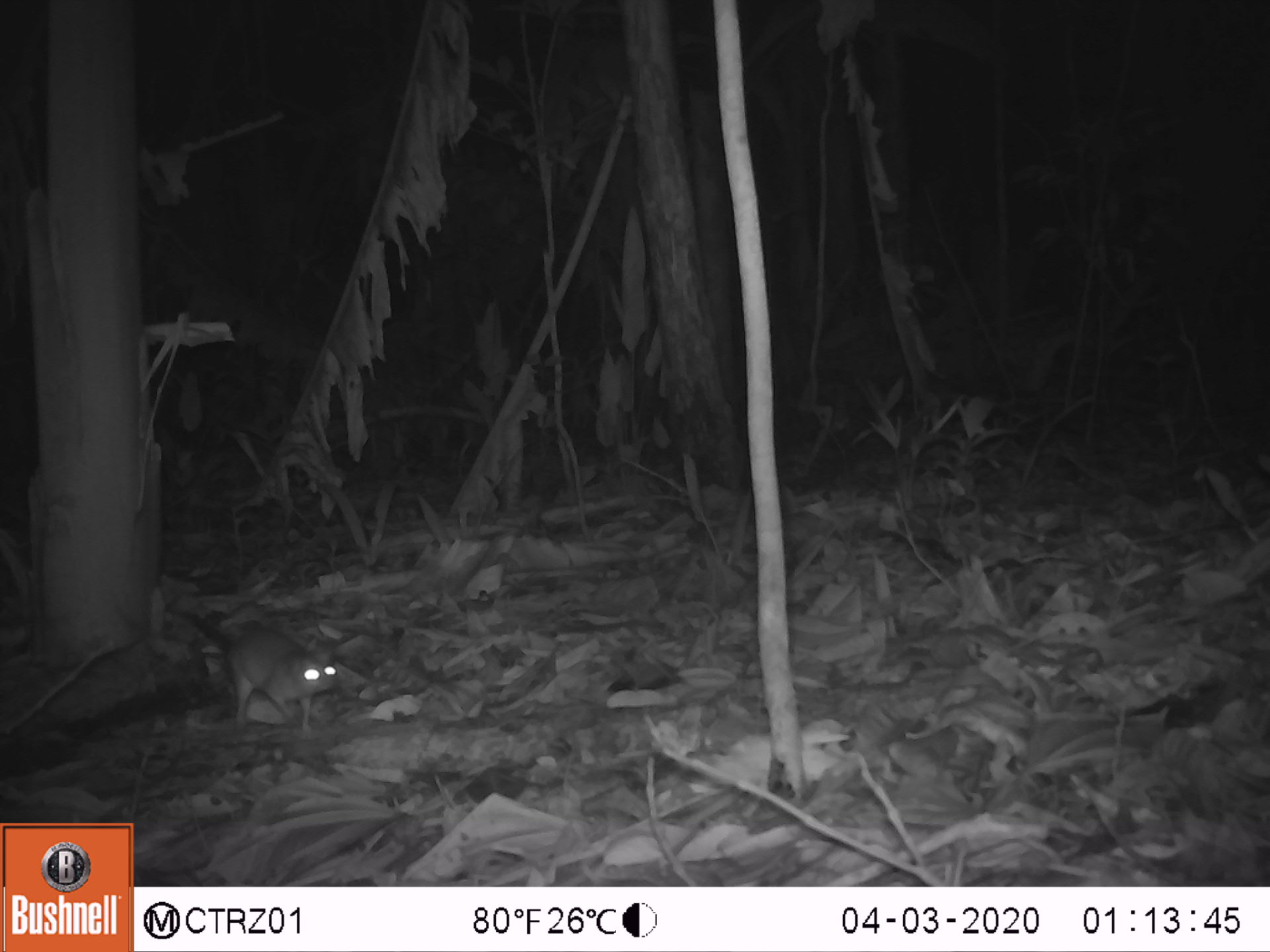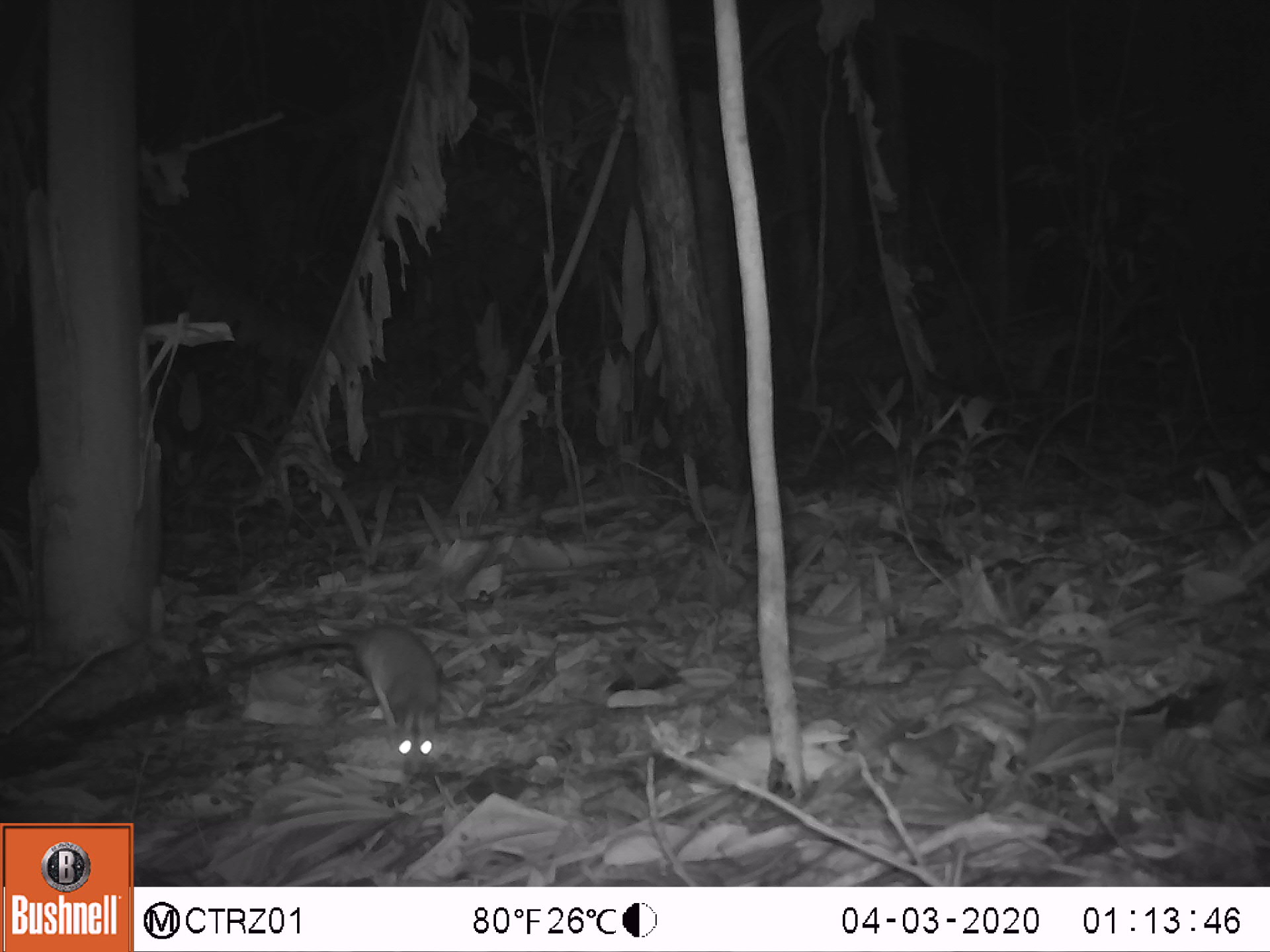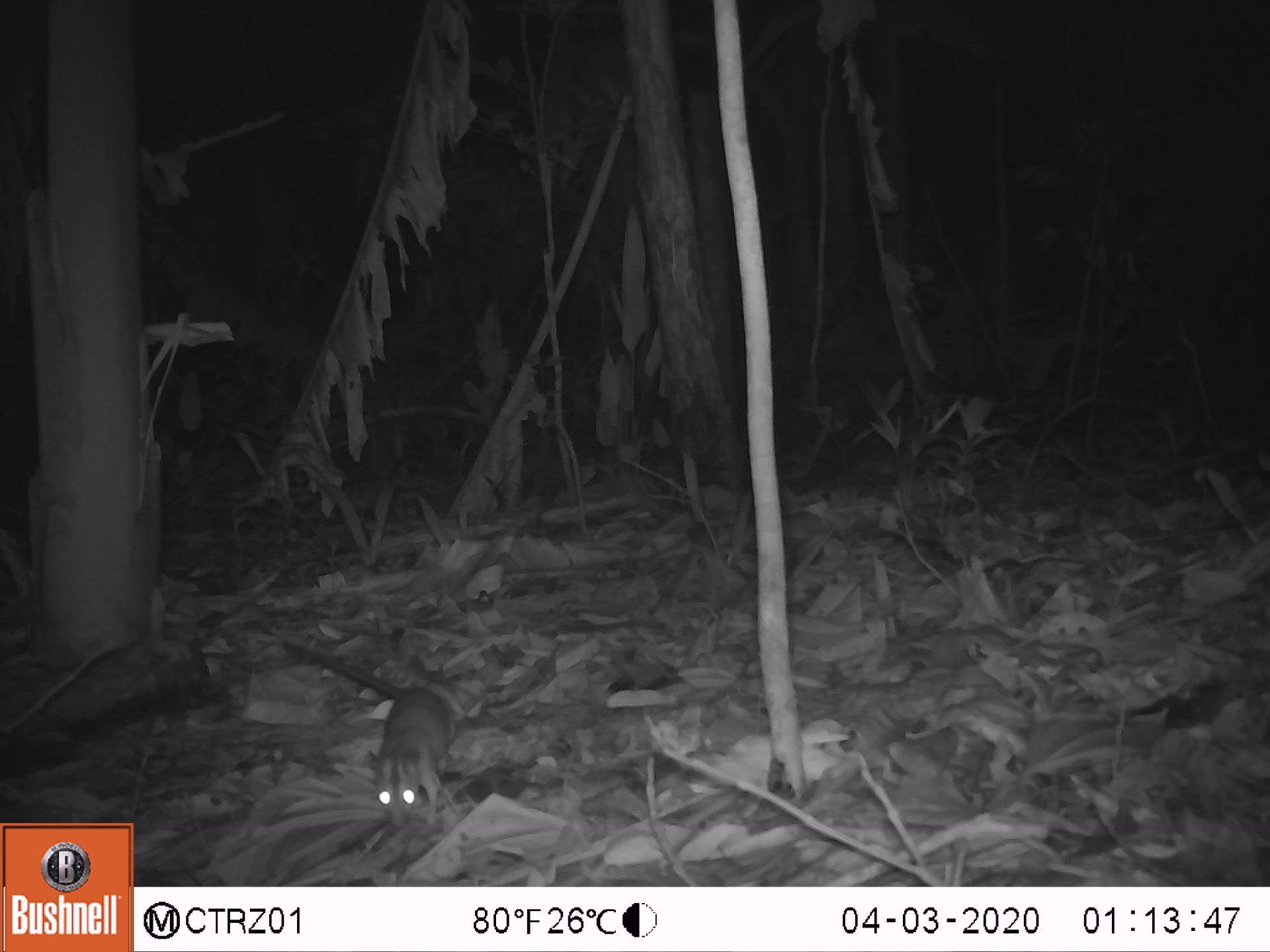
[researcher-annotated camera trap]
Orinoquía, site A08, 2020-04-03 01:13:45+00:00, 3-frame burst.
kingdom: Animalia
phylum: Chordata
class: Mammalia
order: Rodentia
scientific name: Rodentia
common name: rodent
Rodent (Rodentia).